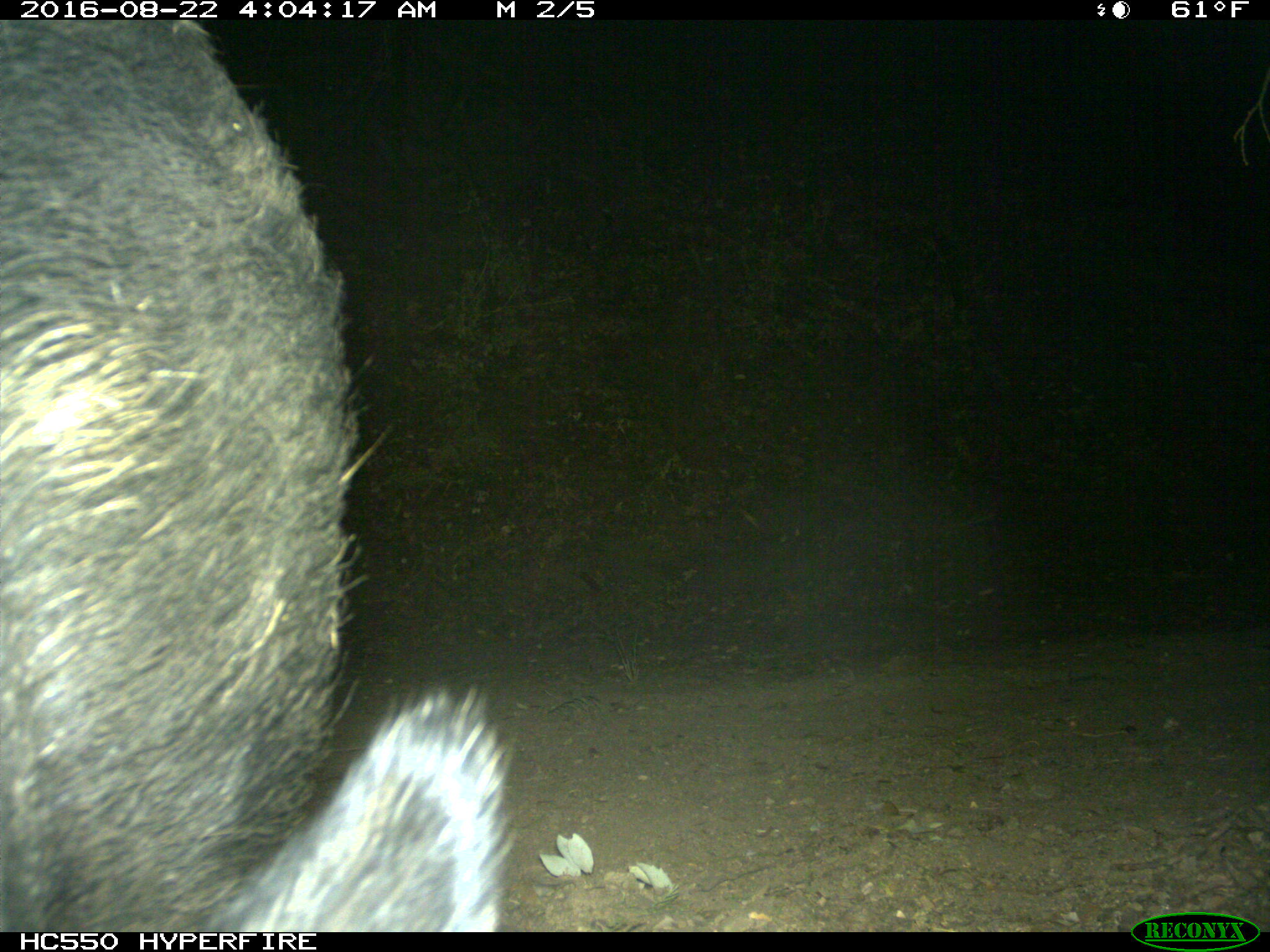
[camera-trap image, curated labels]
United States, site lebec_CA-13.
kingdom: Animalia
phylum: Chordata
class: Mammalia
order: Artiodactyla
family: Suidae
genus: Sus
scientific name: Sus scrofa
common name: wild boar